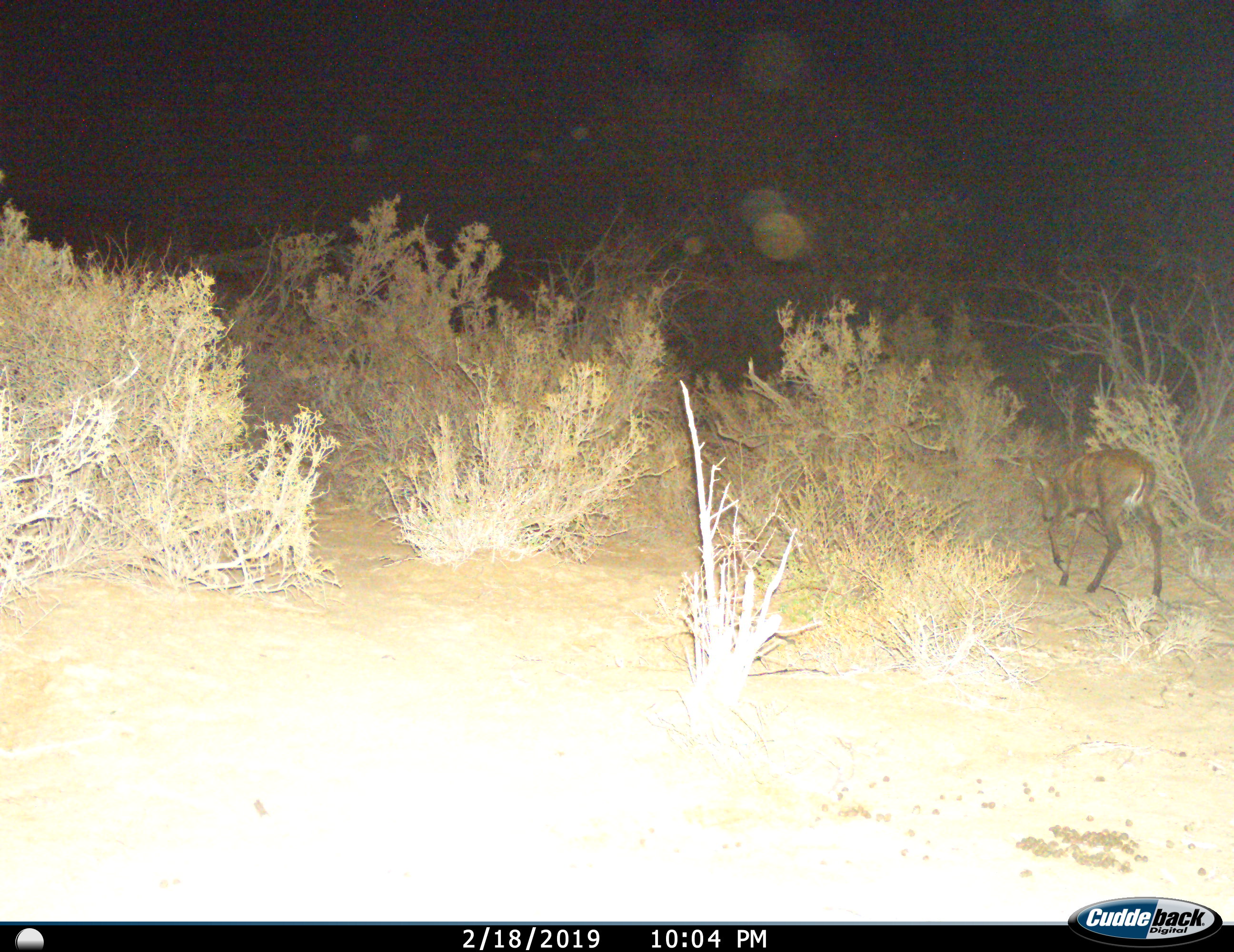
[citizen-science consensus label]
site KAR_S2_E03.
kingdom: Animalia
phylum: Chordata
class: Mammalia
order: Artiodactyla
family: Bovidae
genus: Sylvicapra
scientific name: Sylvicapra grimmia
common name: common duiker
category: duikercommongrey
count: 1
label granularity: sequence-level